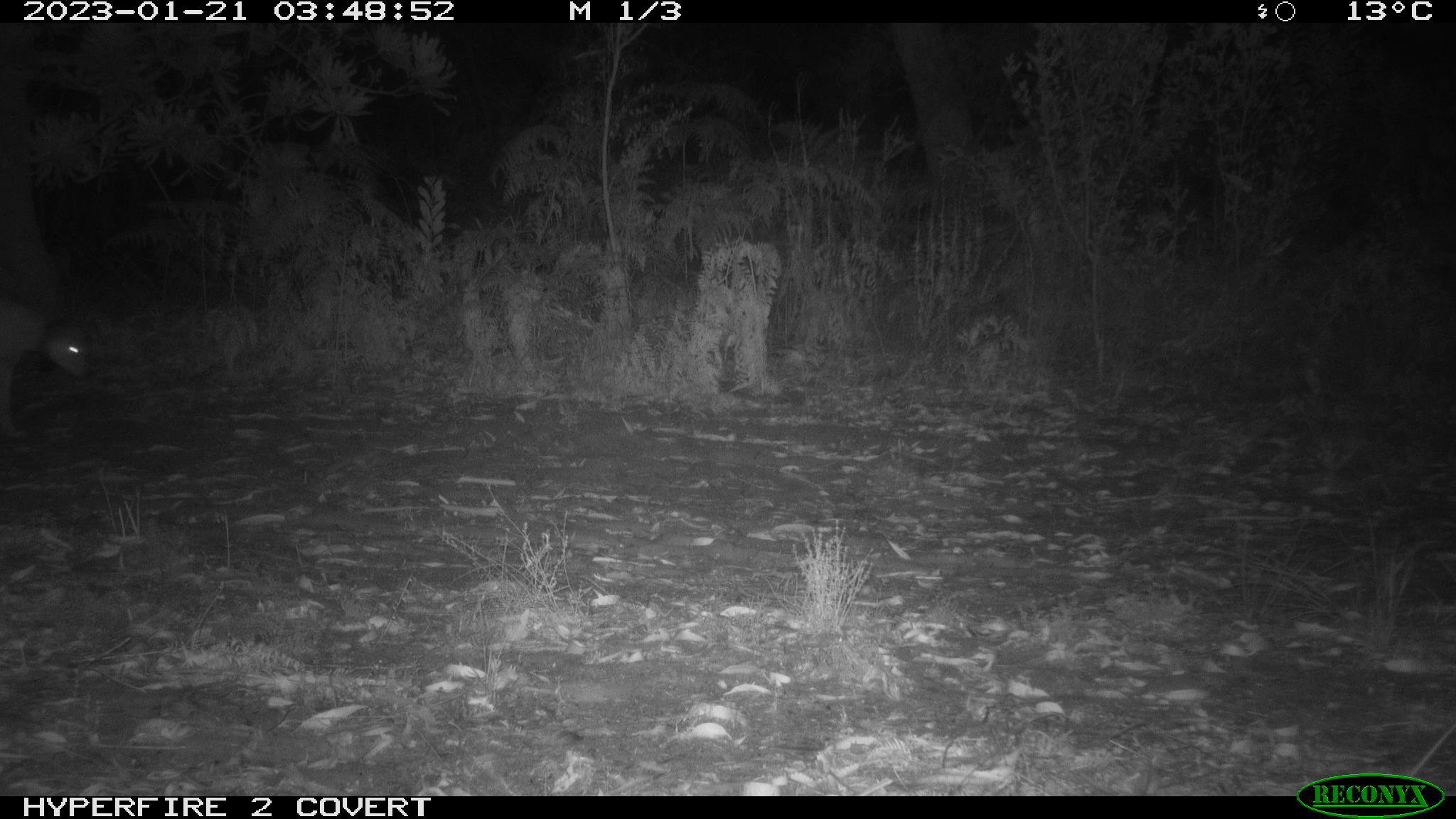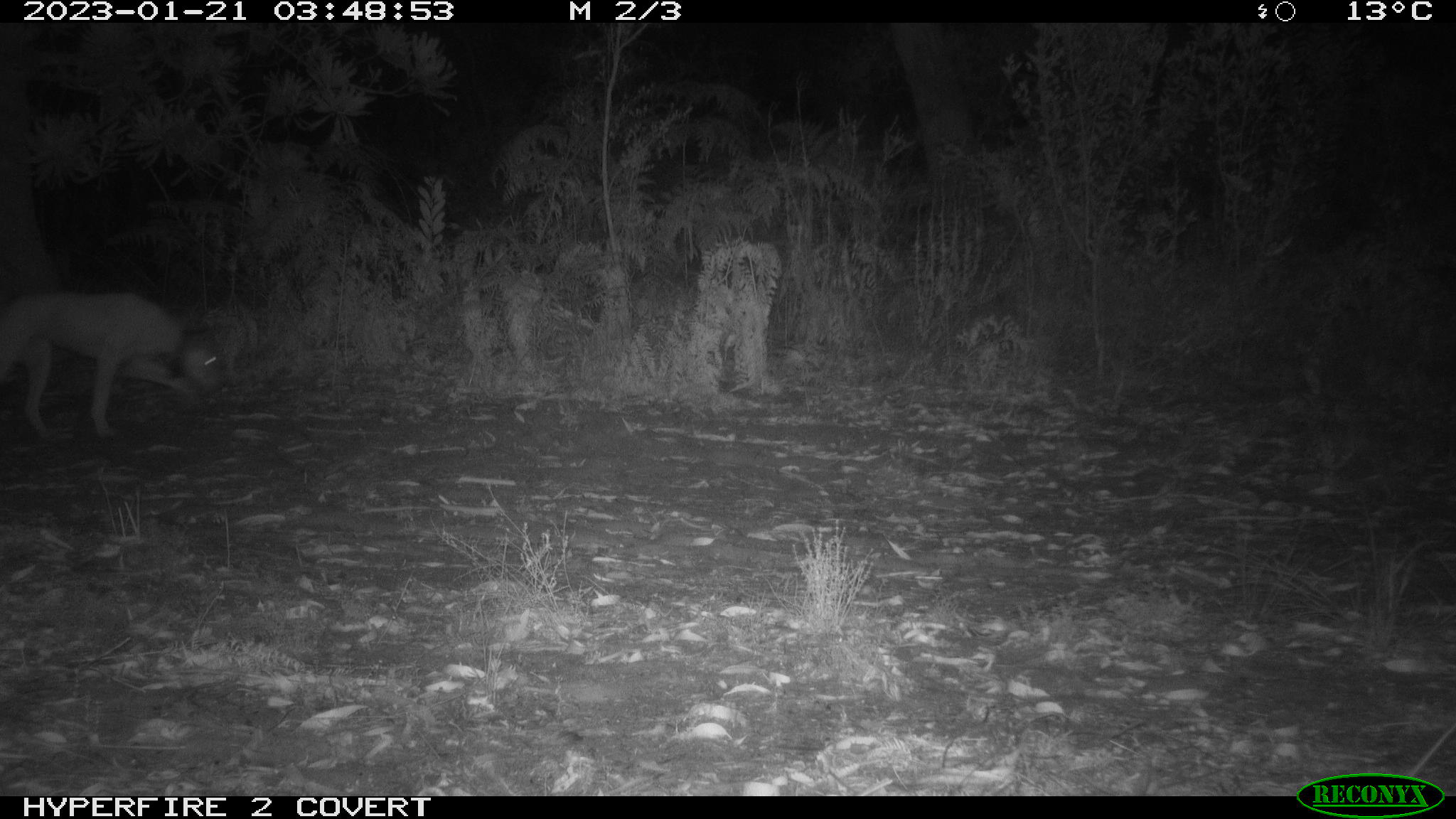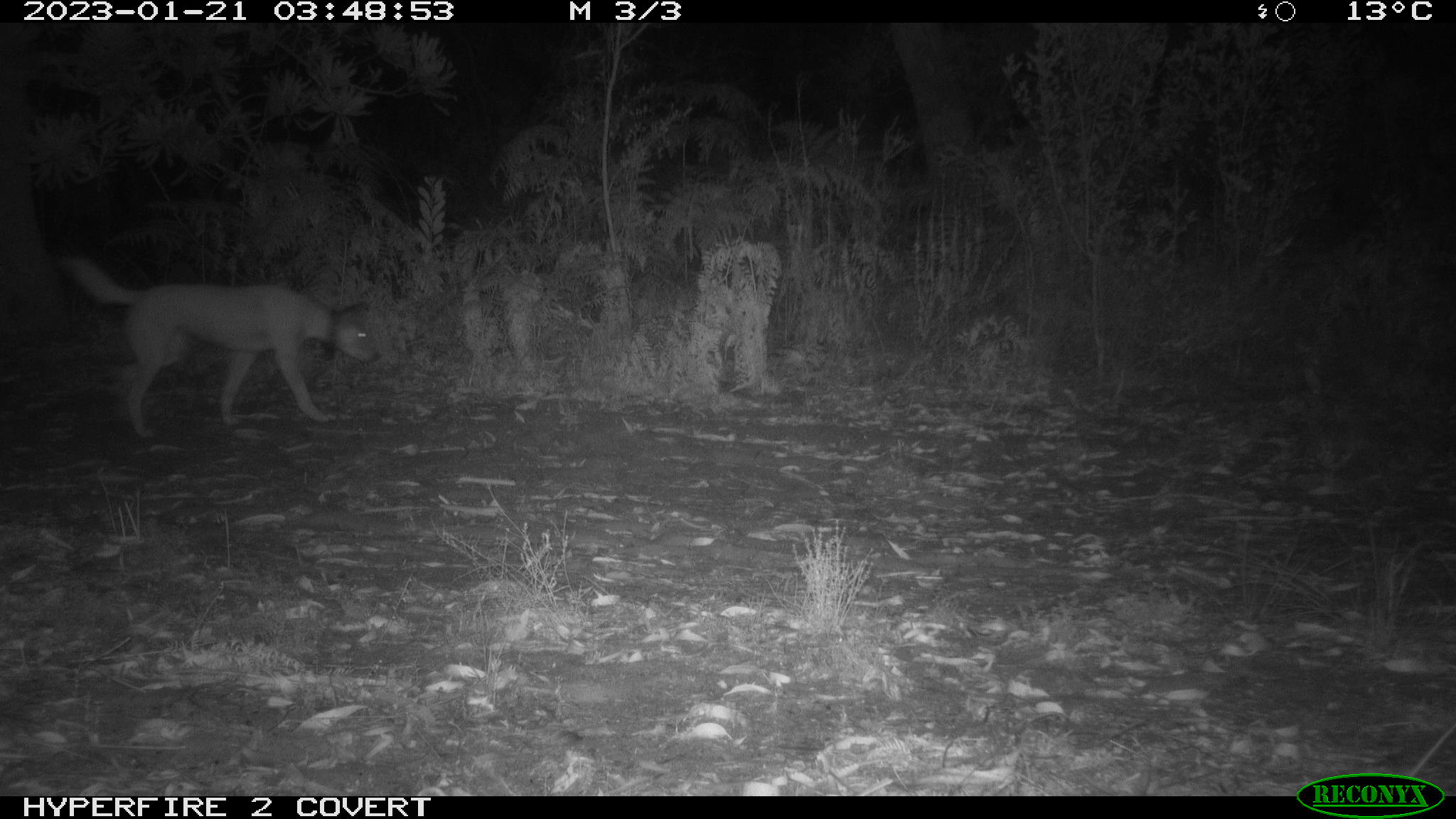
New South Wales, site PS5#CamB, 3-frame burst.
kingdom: Animalia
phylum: Chordata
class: Mammalia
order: Carnivora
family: Canidae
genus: Canis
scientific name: Canis familiaris dingo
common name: dingo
Dingo (Canis familiaris dingo).